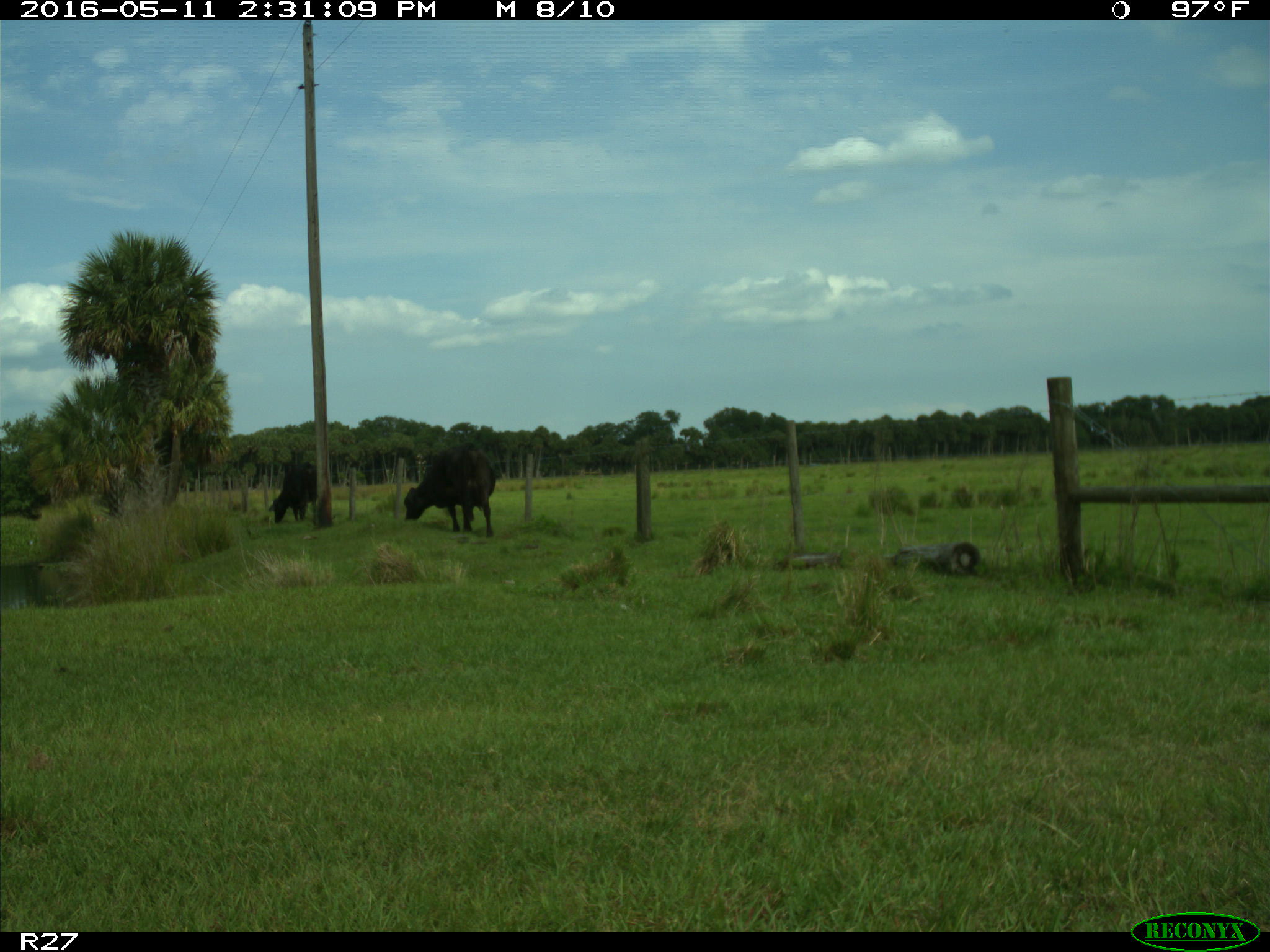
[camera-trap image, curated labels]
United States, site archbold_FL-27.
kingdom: Animalia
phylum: Chordata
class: Mammalia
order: Artiodactyla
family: Bovidae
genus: Bos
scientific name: Bos taurus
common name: domestic cow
Bos taurus (domestic cow).